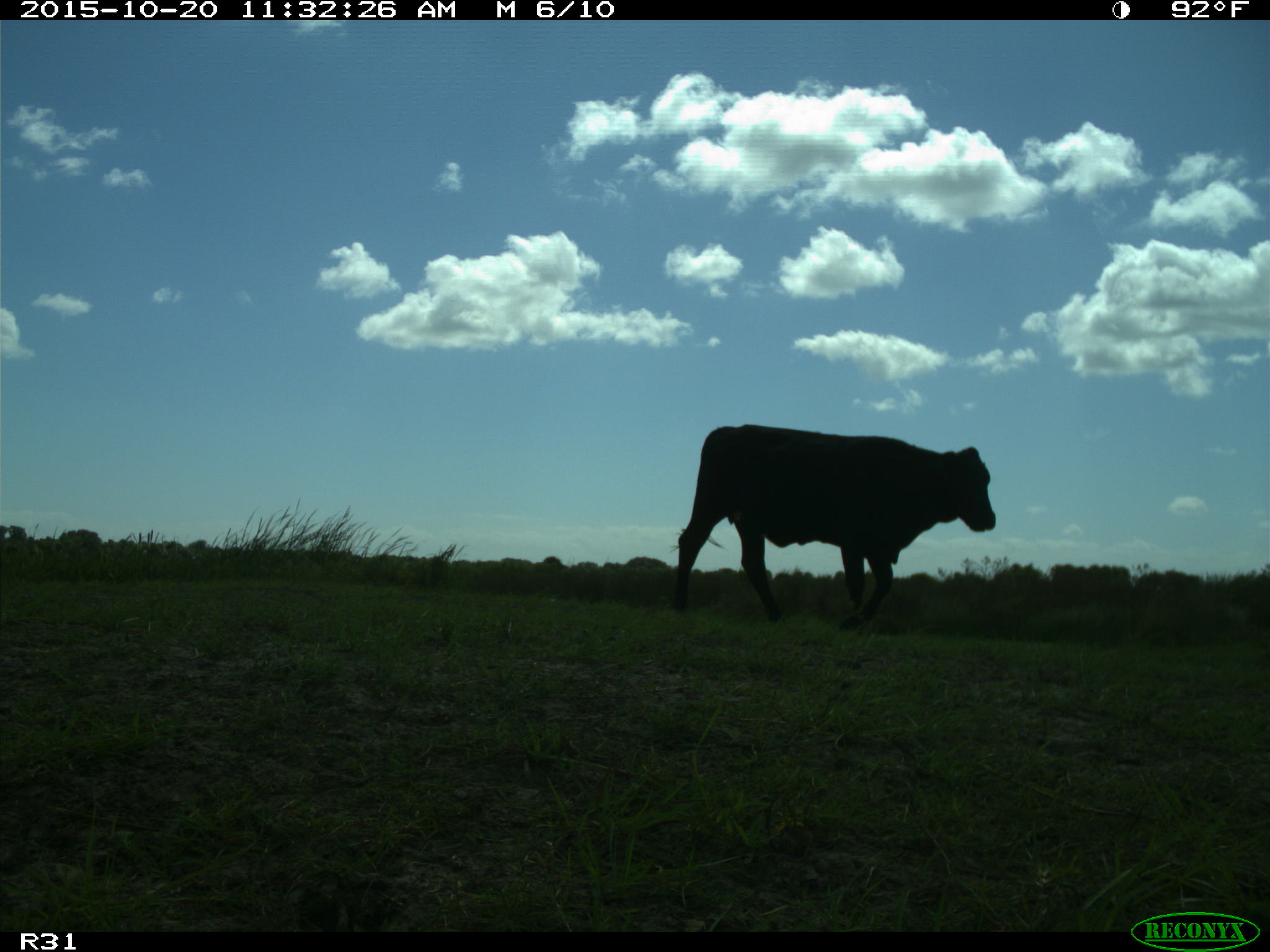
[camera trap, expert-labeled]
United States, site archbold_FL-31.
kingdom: Animalia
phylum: Chordata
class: Mammalia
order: Artiodactyla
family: Bovidae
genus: Bos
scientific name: Bos taurus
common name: domestic cow